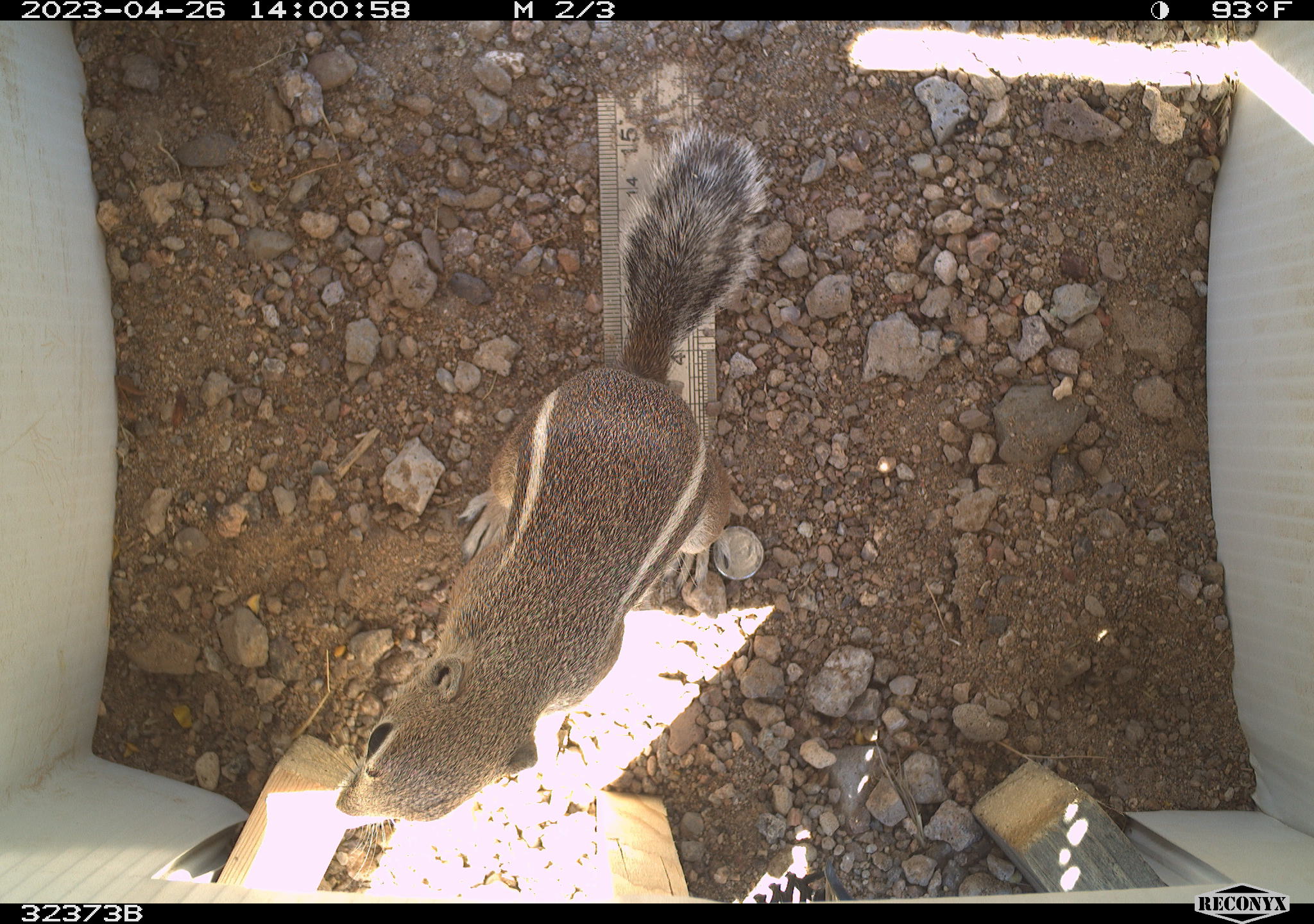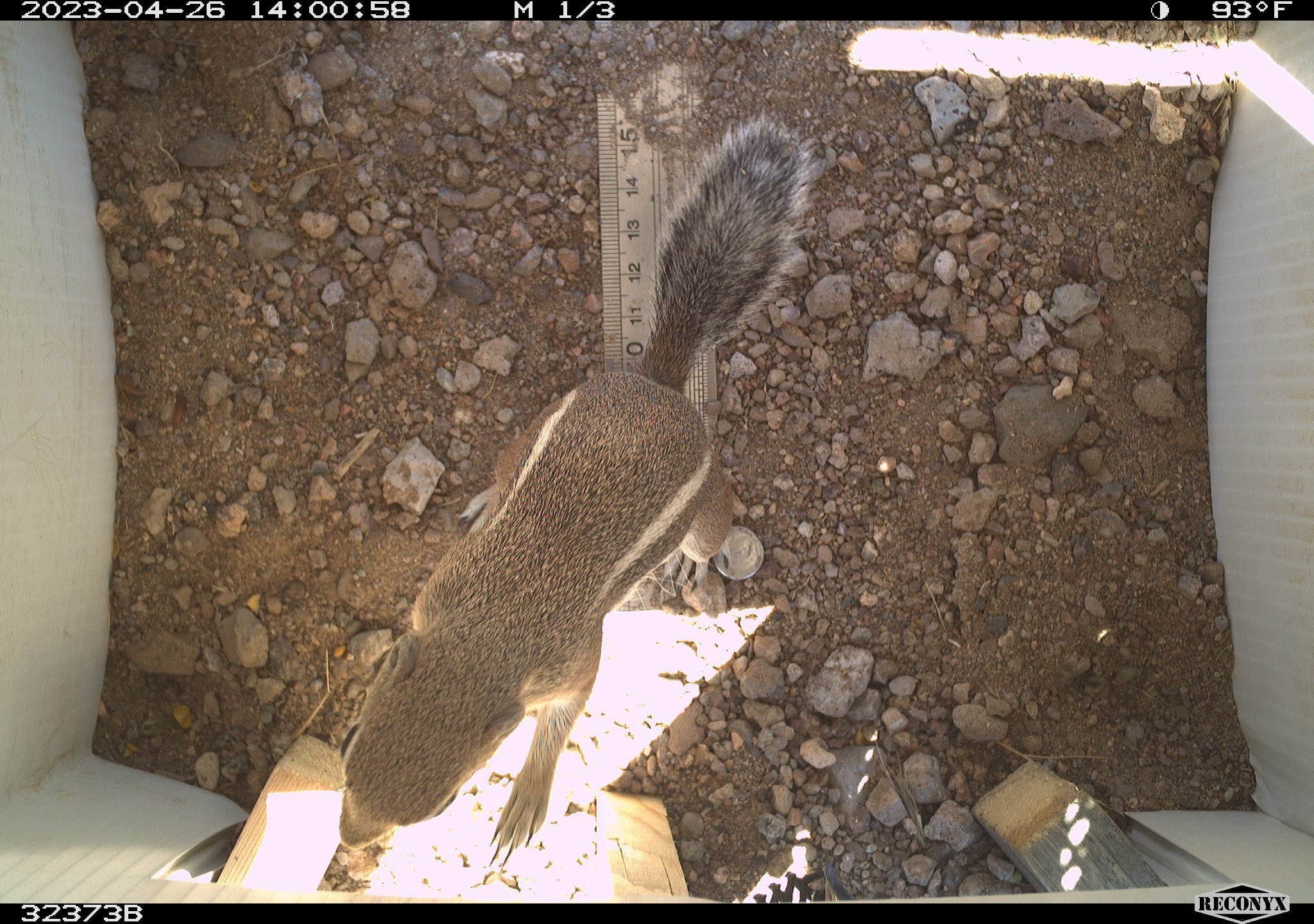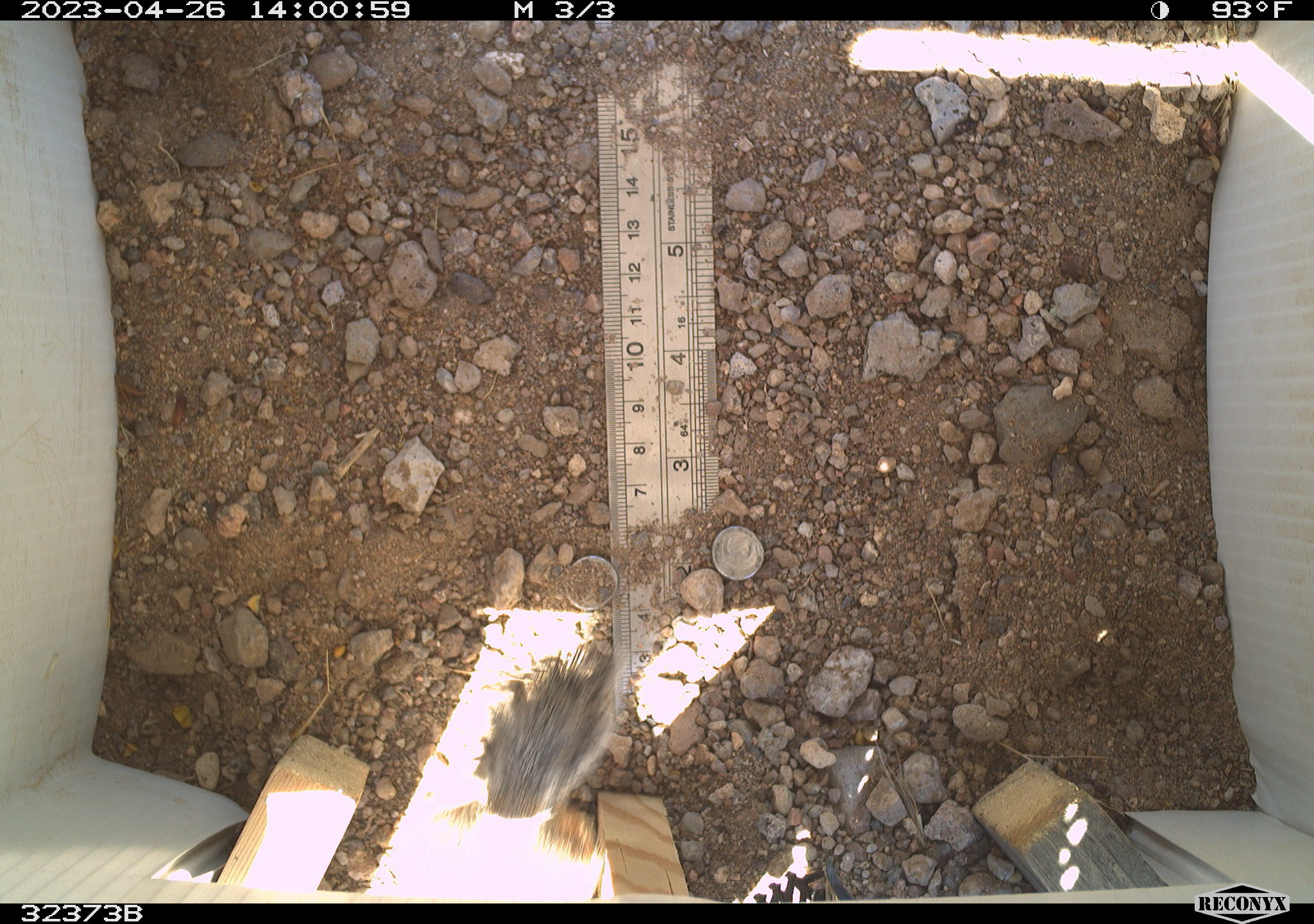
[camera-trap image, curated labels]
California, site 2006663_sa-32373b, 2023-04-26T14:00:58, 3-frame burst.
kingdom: Animalia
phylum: Chordata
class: Mammalia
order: Rodentia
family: Sciuridae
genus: Ammospermophilus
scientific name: Ammospermophilus leucurus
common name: white-tailed antelope squirrel